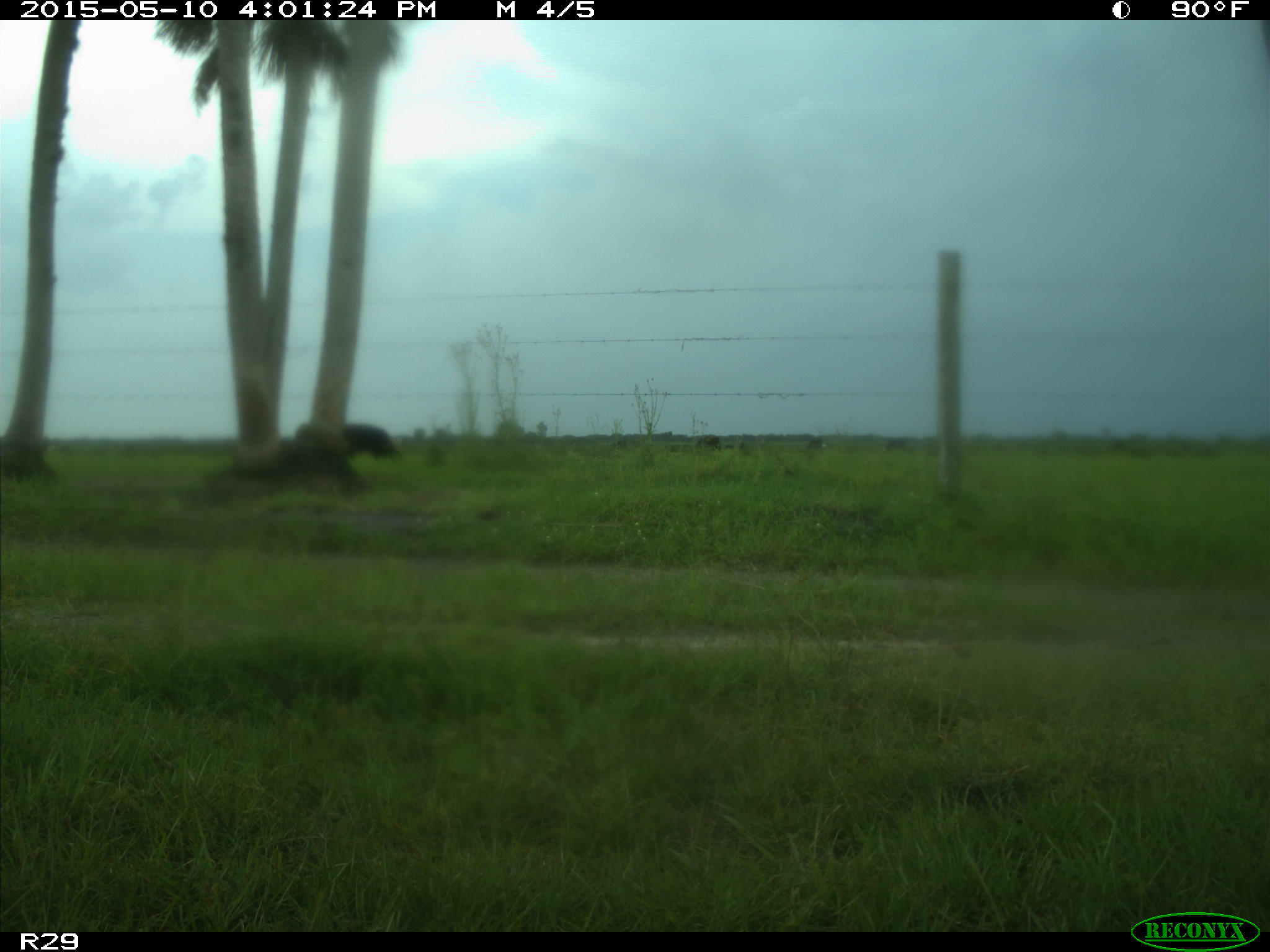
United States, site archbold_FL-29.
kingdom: Animalia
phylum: Chordata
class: Mammalia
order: Artiodactyla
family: Bovidae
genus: Bos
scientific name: Bos taurus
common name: domestic cow